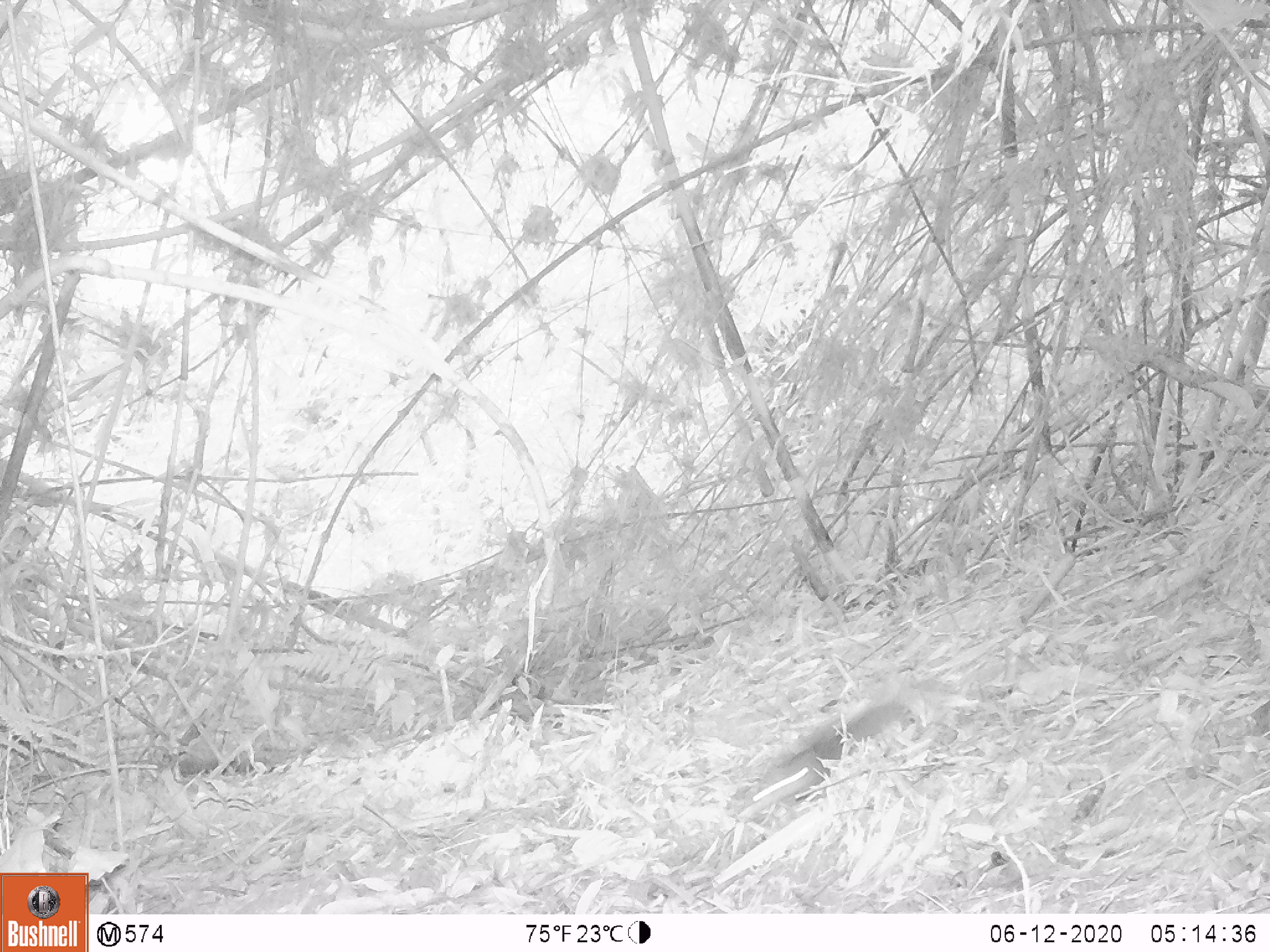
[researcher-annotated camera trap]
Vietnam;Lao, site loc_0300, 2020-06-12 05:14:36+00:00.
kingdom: Animalia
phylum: Chordata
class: Mammalia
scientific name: Mammalia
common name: mammal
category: unidentified small mammal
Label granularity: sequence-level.